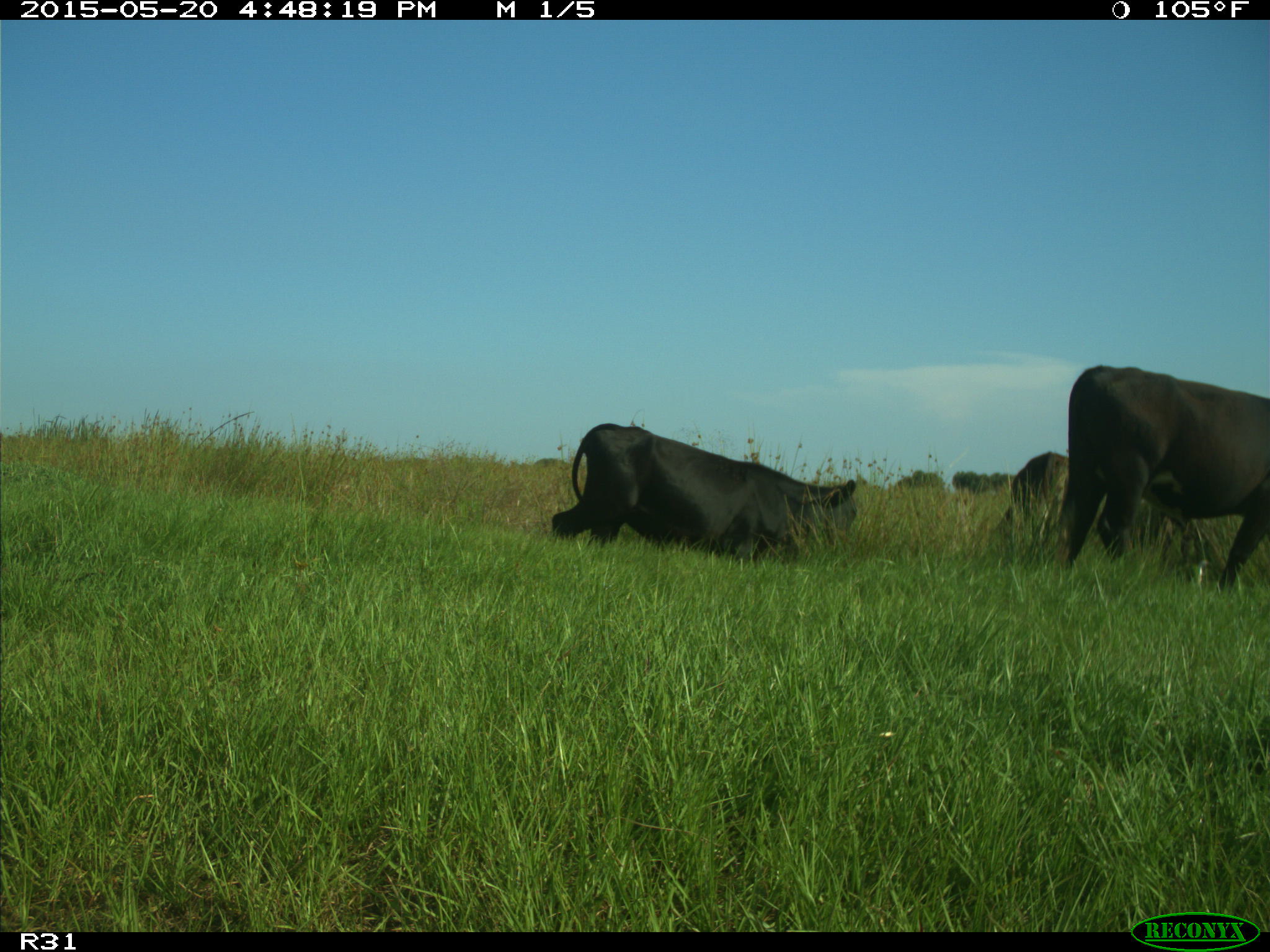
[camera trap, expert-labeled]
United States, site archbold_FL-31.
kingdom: Animalia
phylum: Chordata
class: Mammalia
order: Artiodactyla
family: Bovidae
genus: Bos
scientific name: Bos taurus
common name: domestic cow